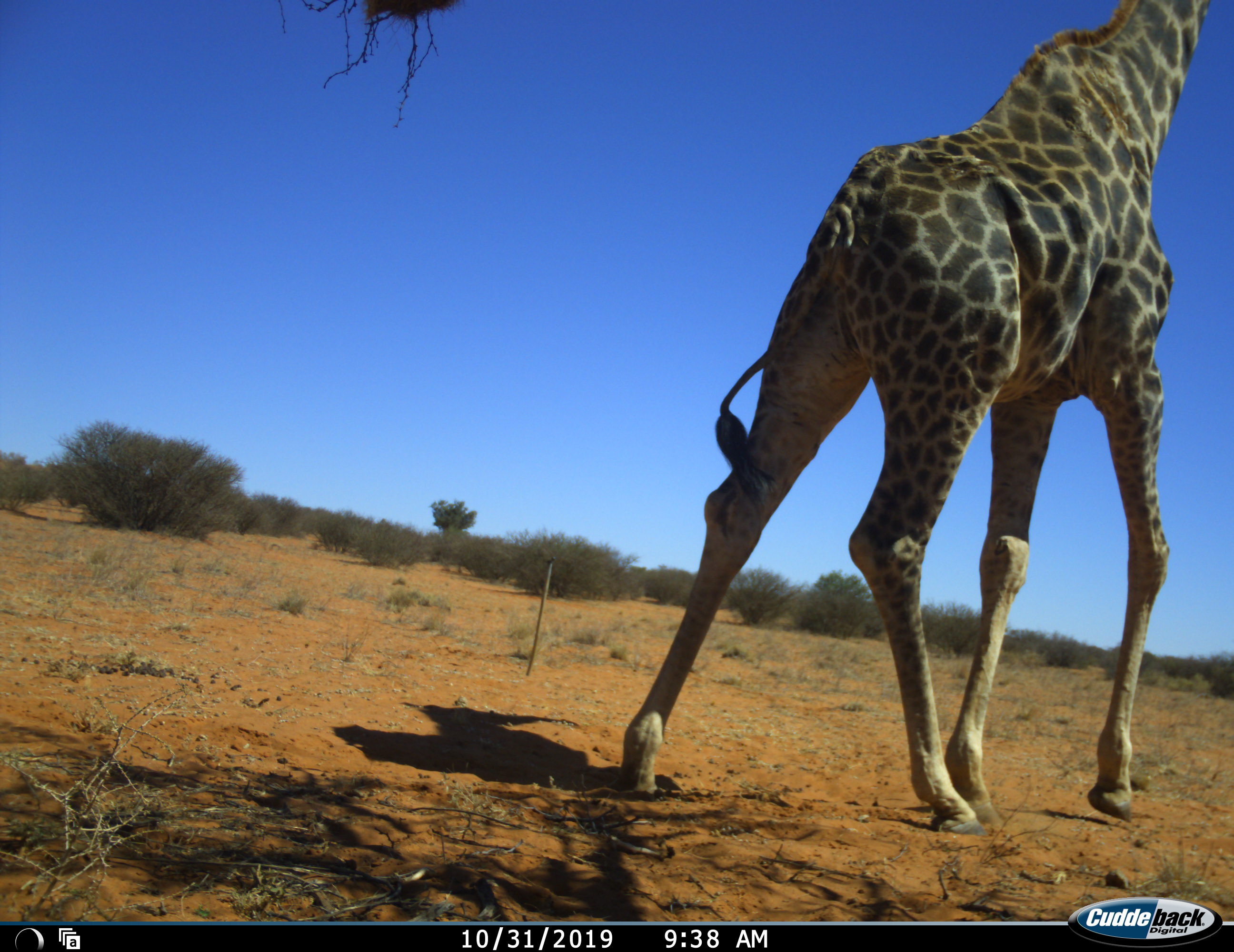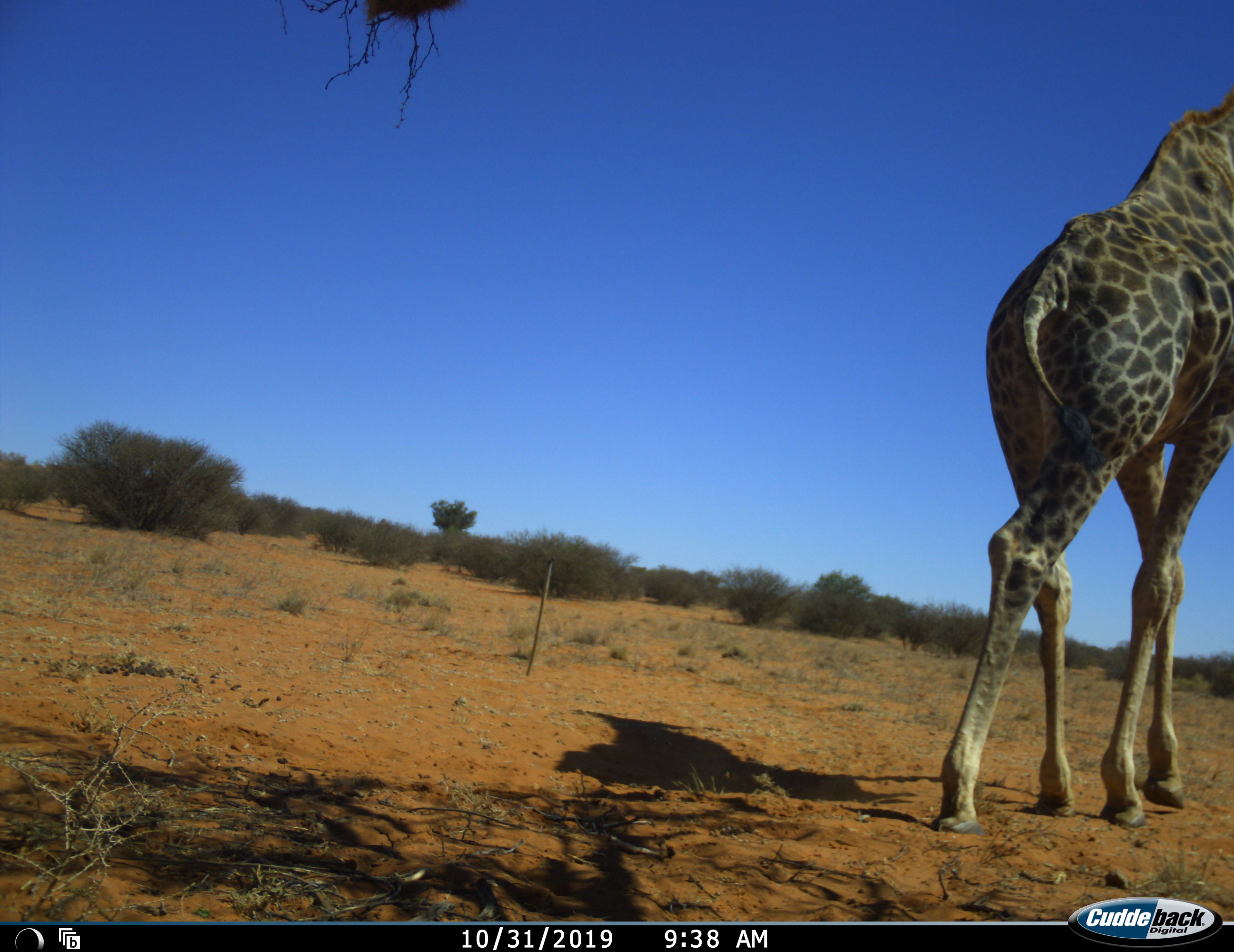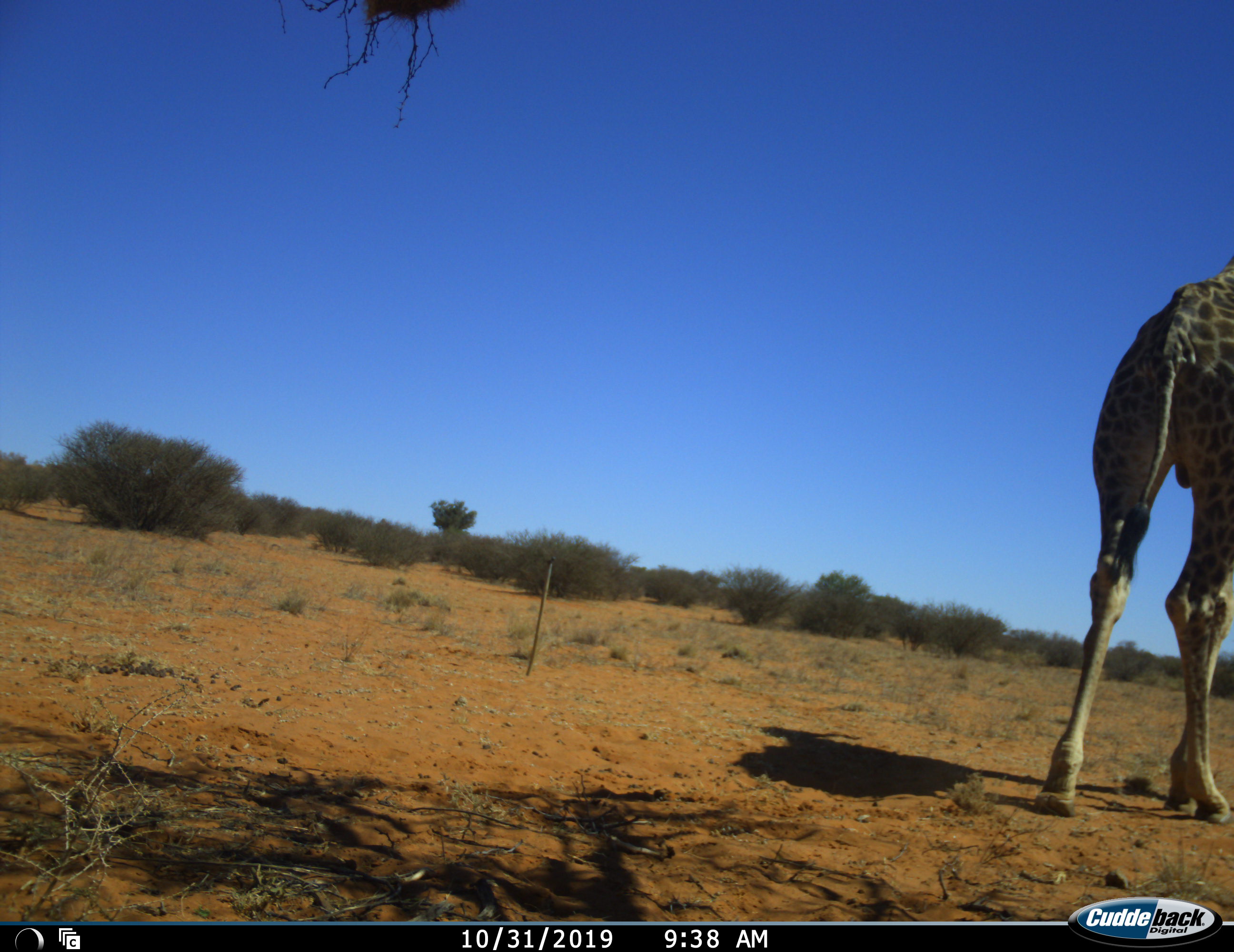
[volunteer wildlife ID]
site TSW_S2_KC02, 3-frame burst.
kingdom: Animalia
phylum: Chordata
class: Mammalia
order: Artiodactyla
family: Giraffidae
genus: Giraffa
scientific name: Giraffa camelopardalis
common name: giraffe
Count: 1.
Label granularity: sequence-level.